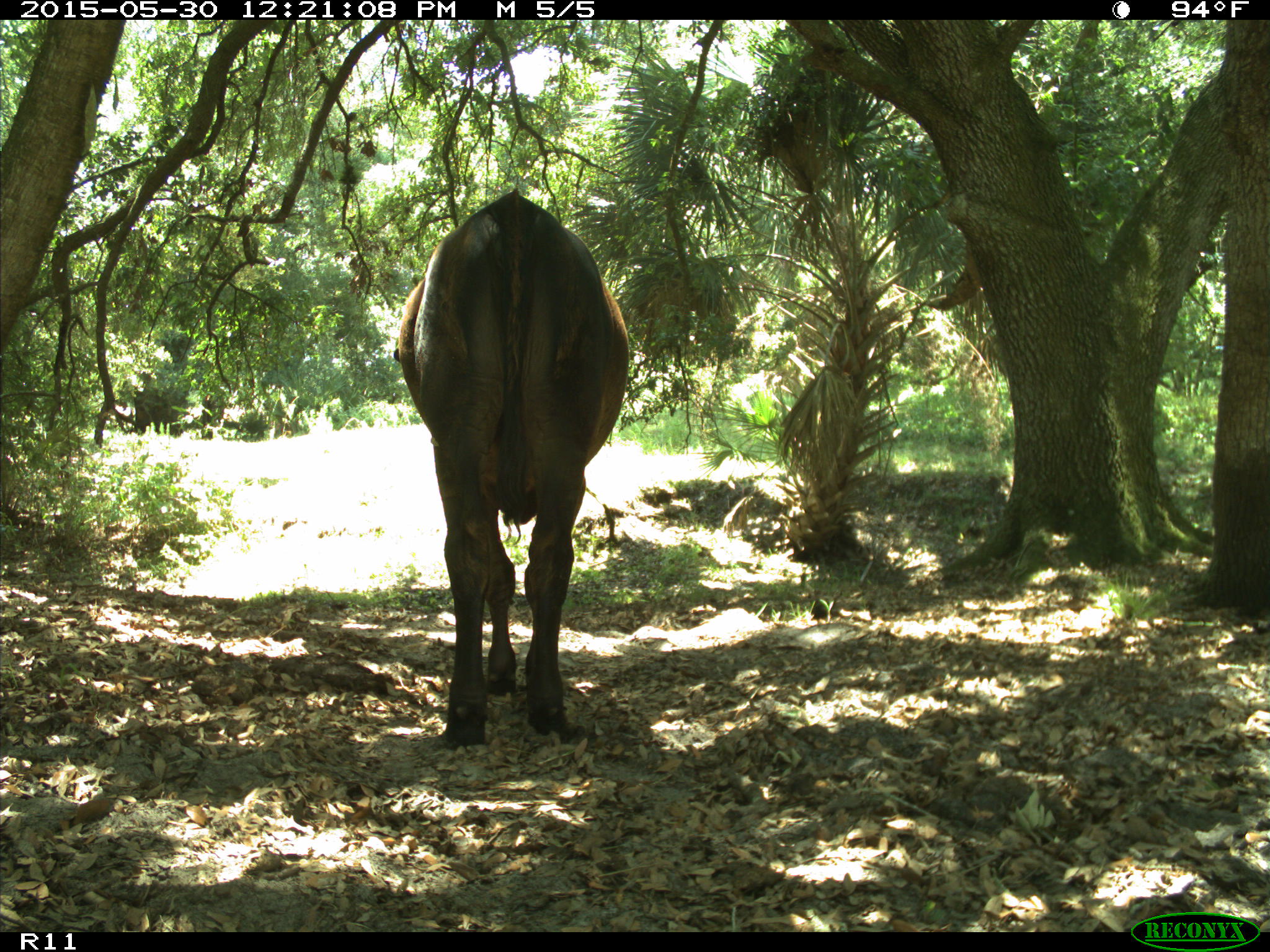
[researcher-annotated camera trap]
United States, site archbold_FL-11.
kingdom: Animalia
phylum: Chordata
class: Mammalia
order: Artiodactyla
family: Bovidae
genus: Bos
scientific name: Bos taurus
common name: domestic cow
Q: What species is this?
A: Bos taurus (domestic cow).